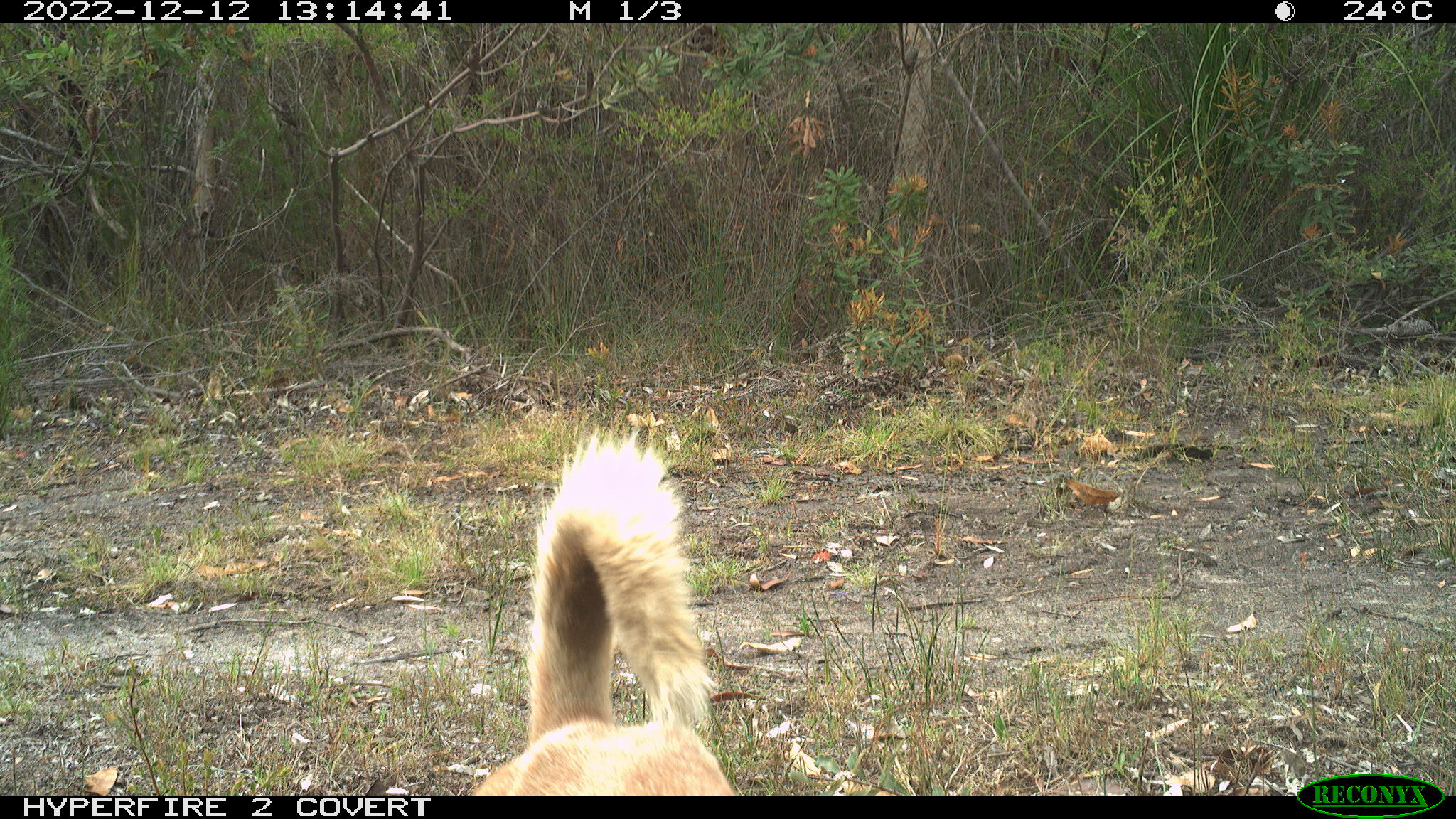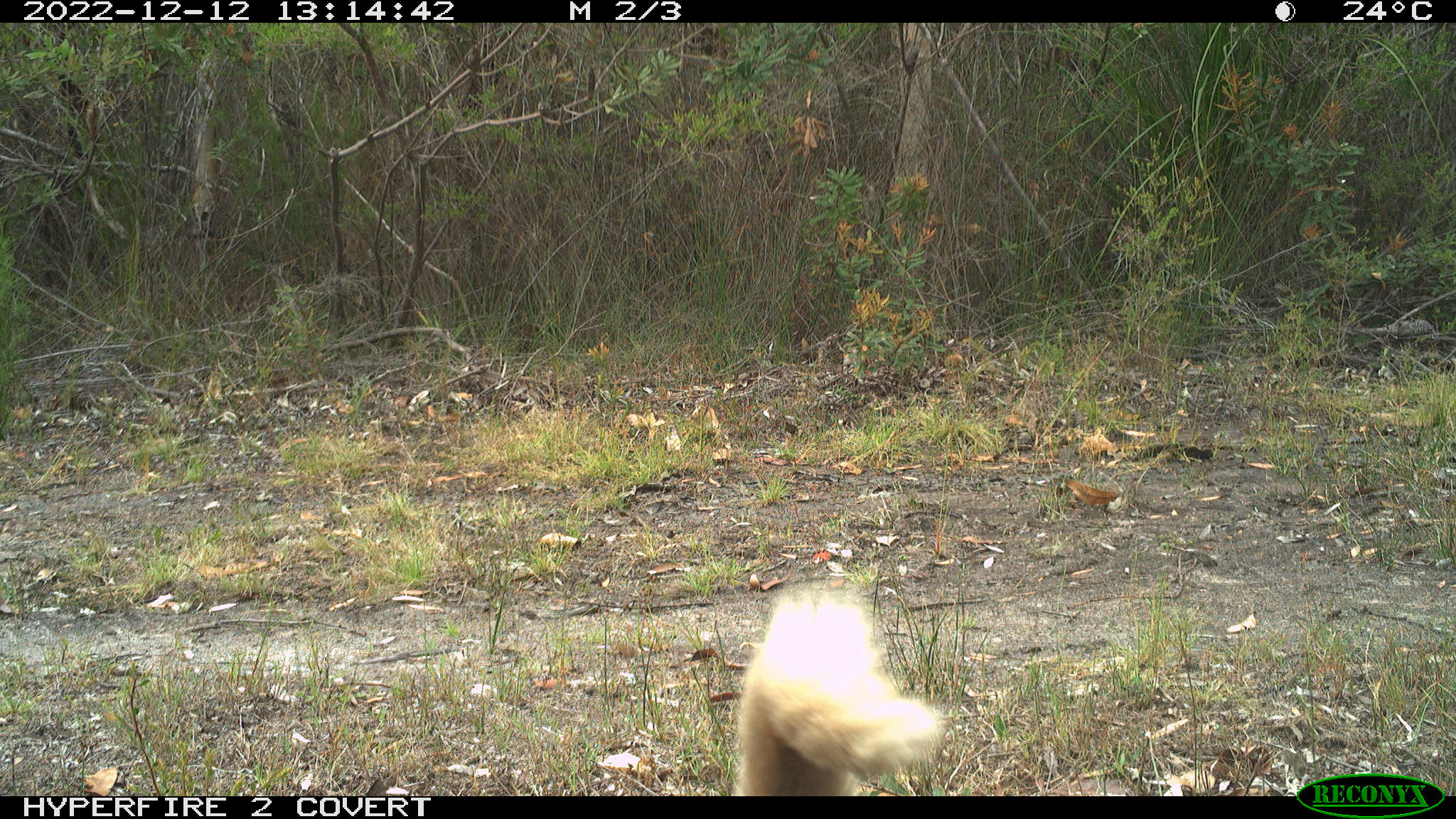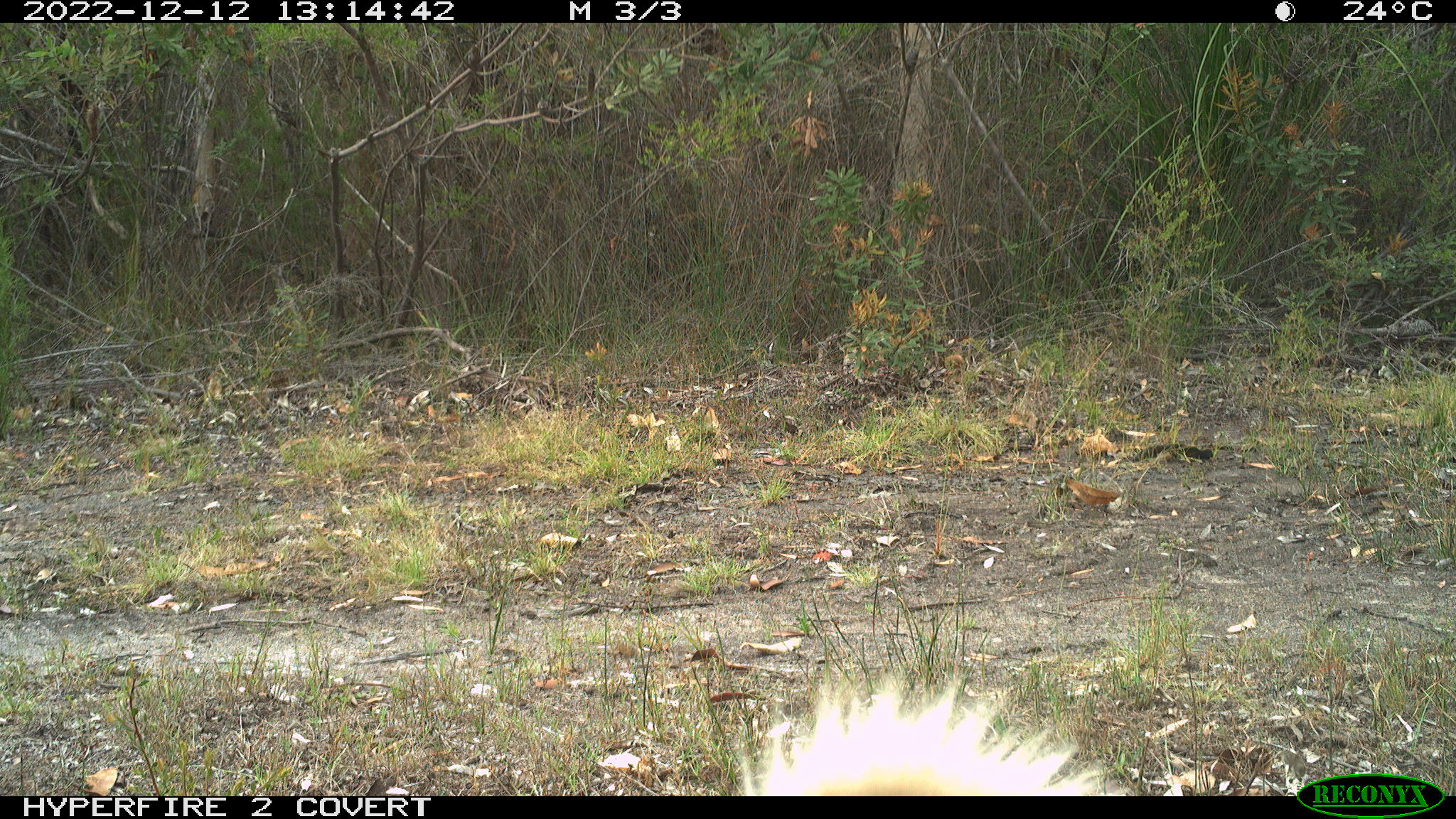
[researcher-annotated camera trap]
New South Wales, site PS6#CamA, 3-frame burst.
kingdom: Animalia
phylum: Chordata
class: Mammalia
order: Carnivora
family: Canidae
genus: Canis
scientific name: Canis familiaris dingo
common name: dingo